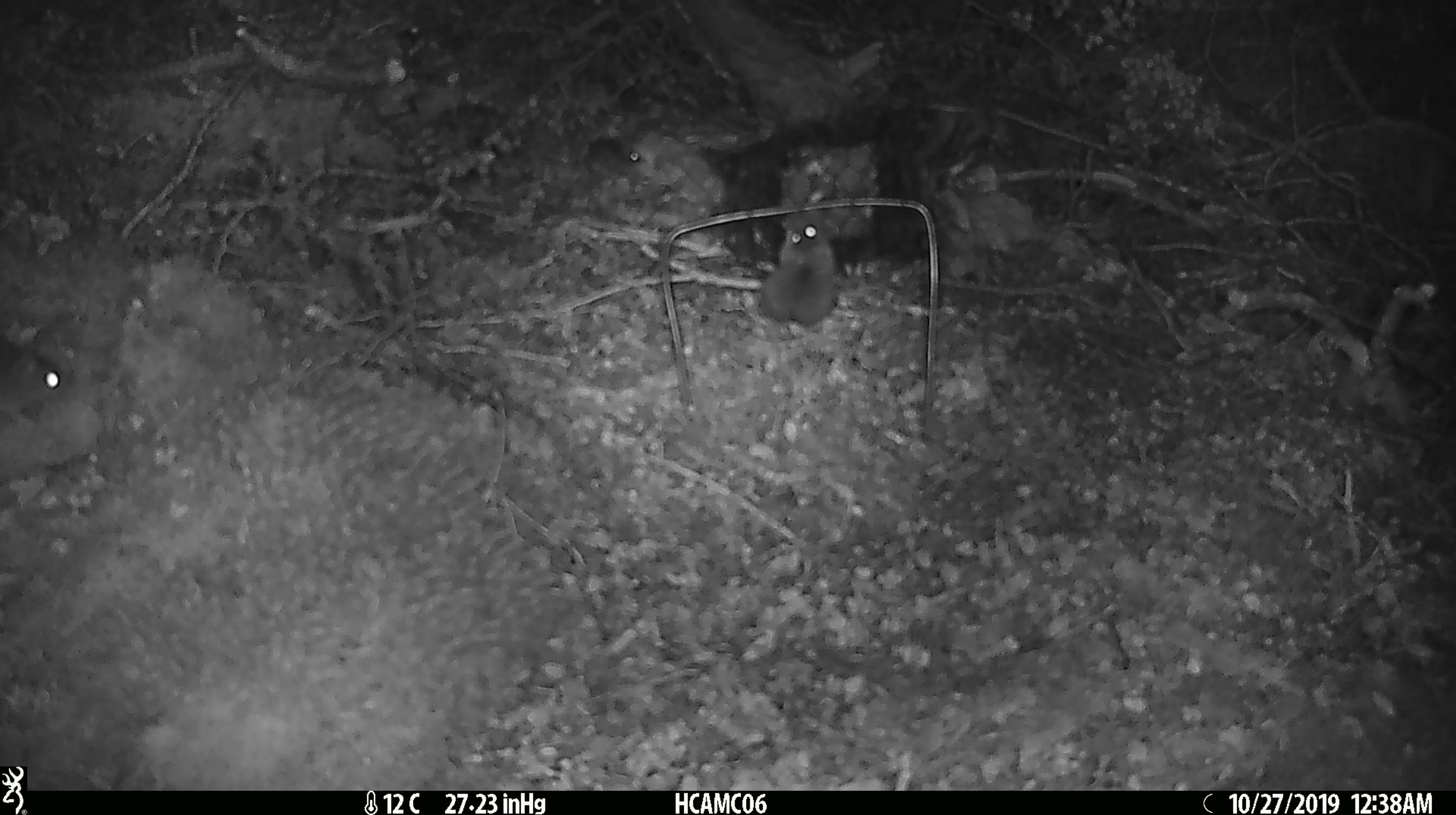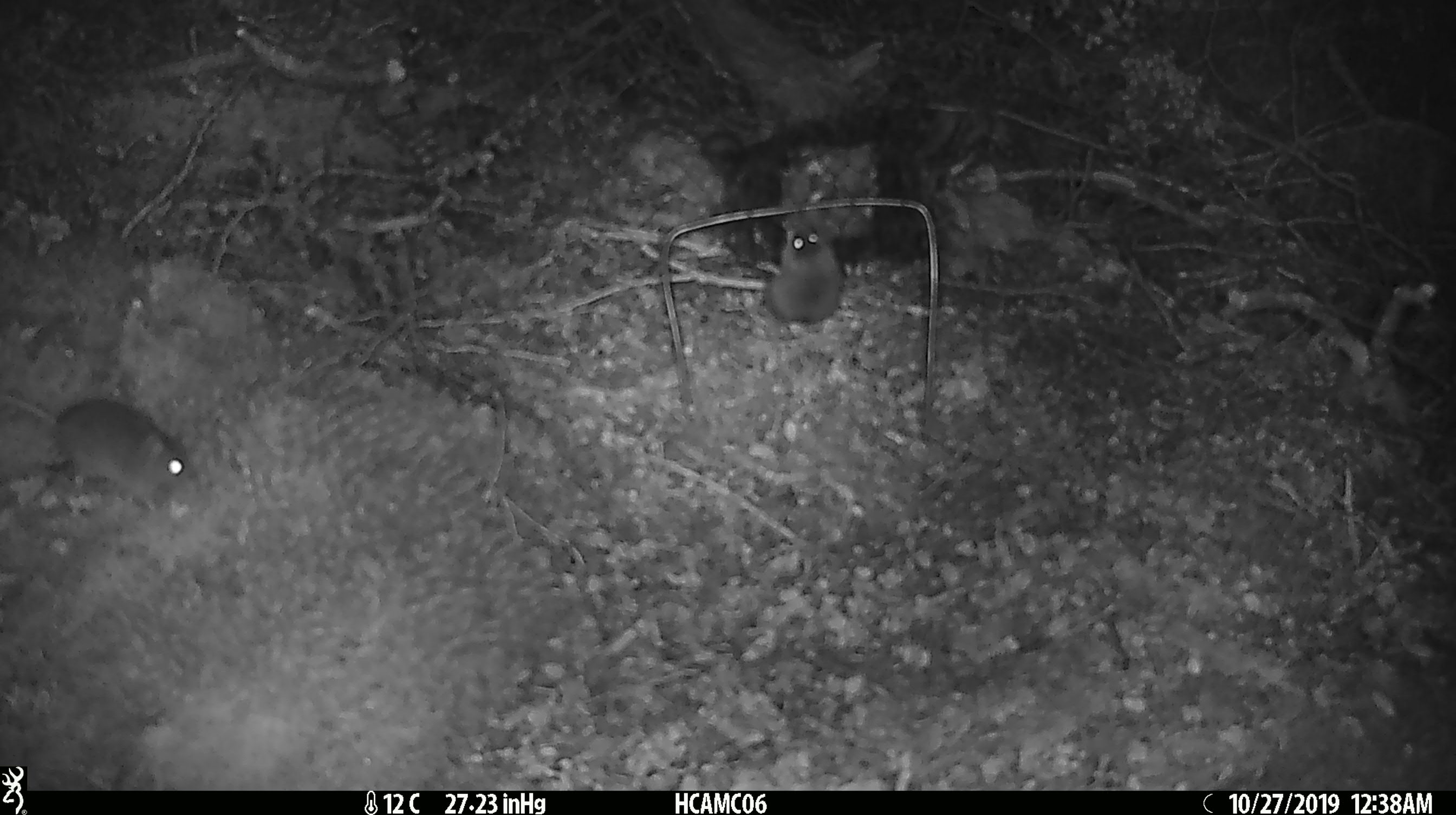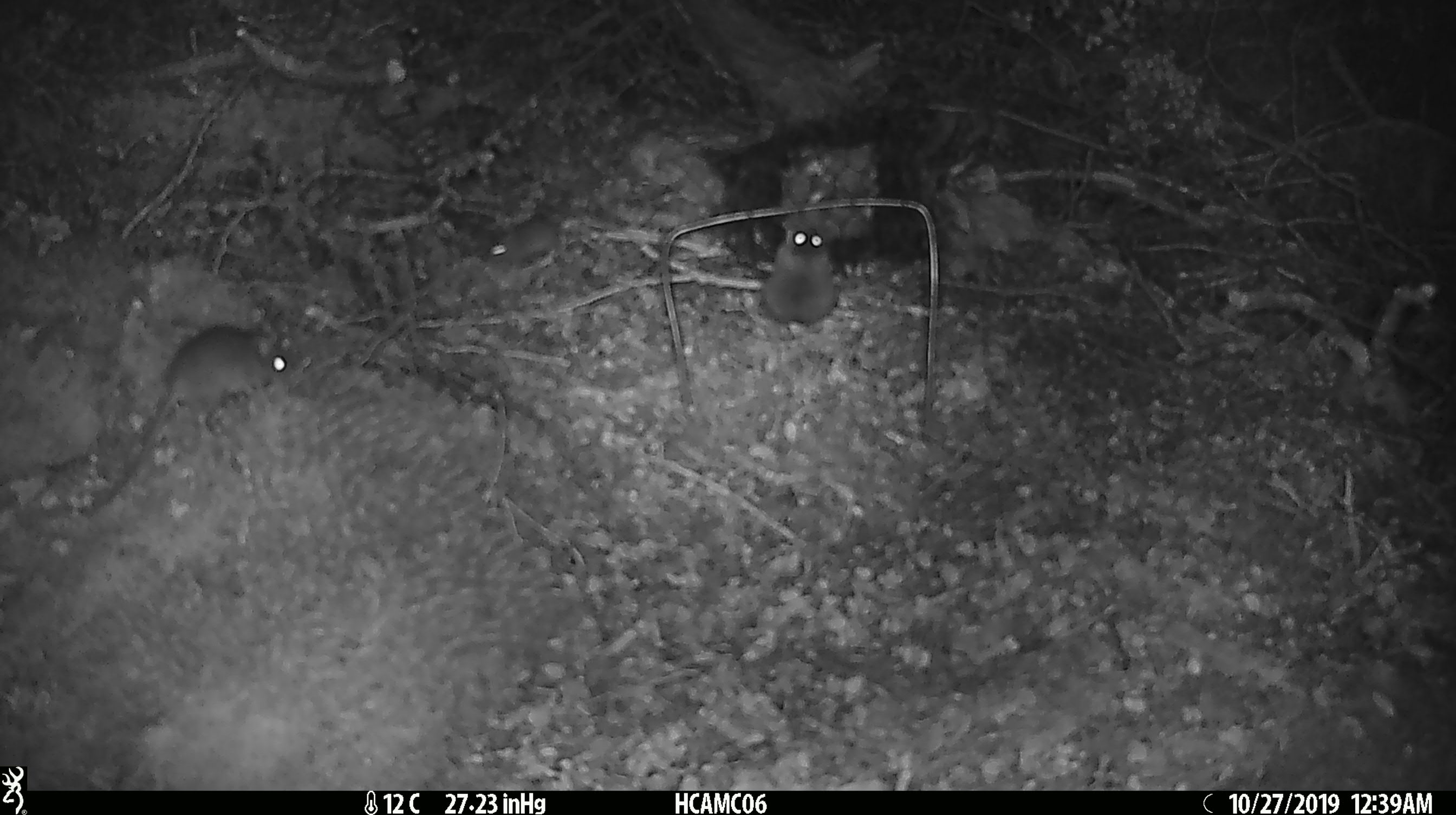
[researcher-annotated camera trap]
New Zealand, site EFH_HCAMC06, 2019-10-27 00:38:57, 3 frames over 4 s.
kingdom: Animalia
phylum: Chordata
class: Mammalia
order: Rodentia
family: Muridae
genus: Mus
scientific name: Mus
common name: mouse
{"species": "mouse (Mus)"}